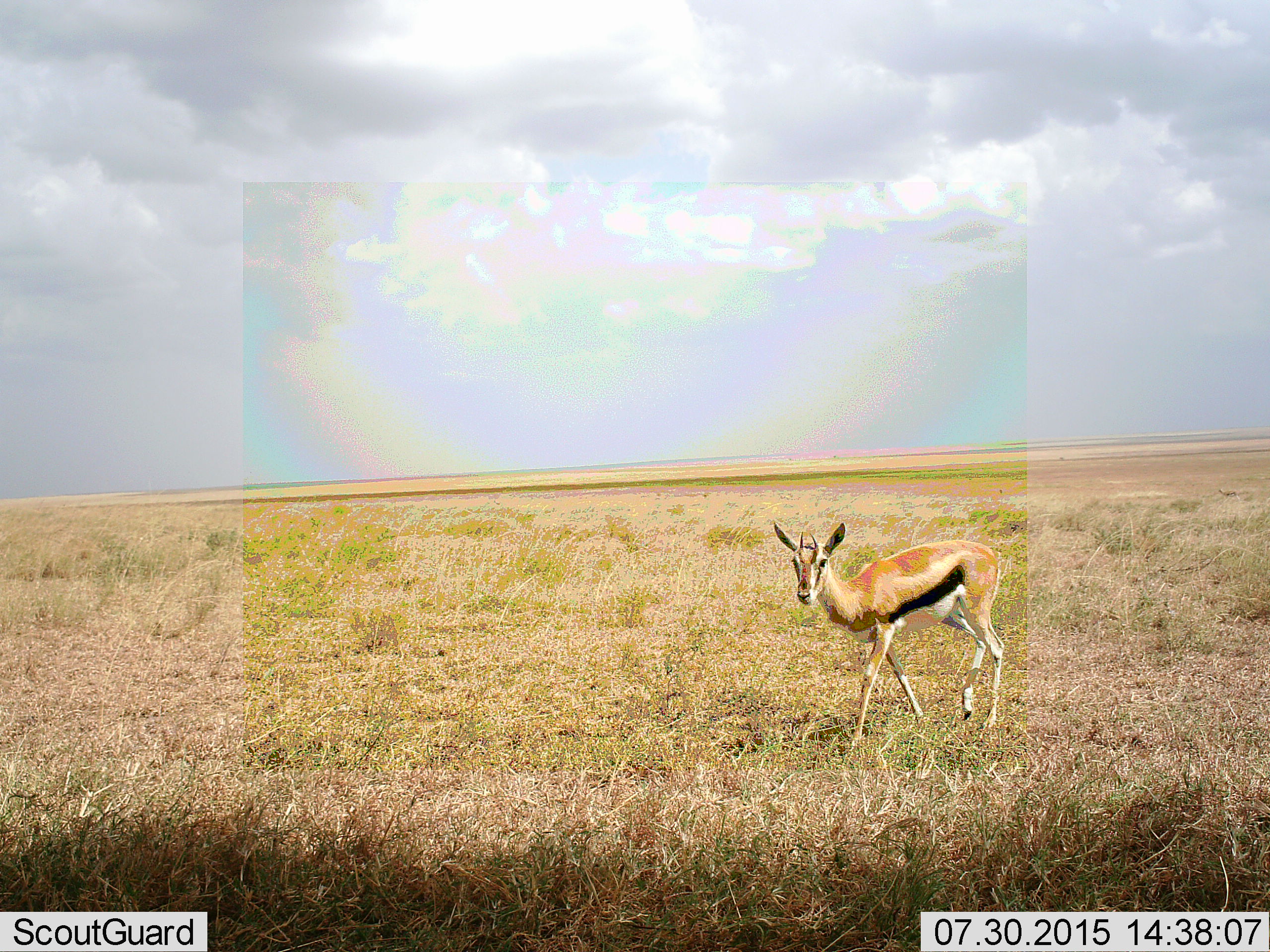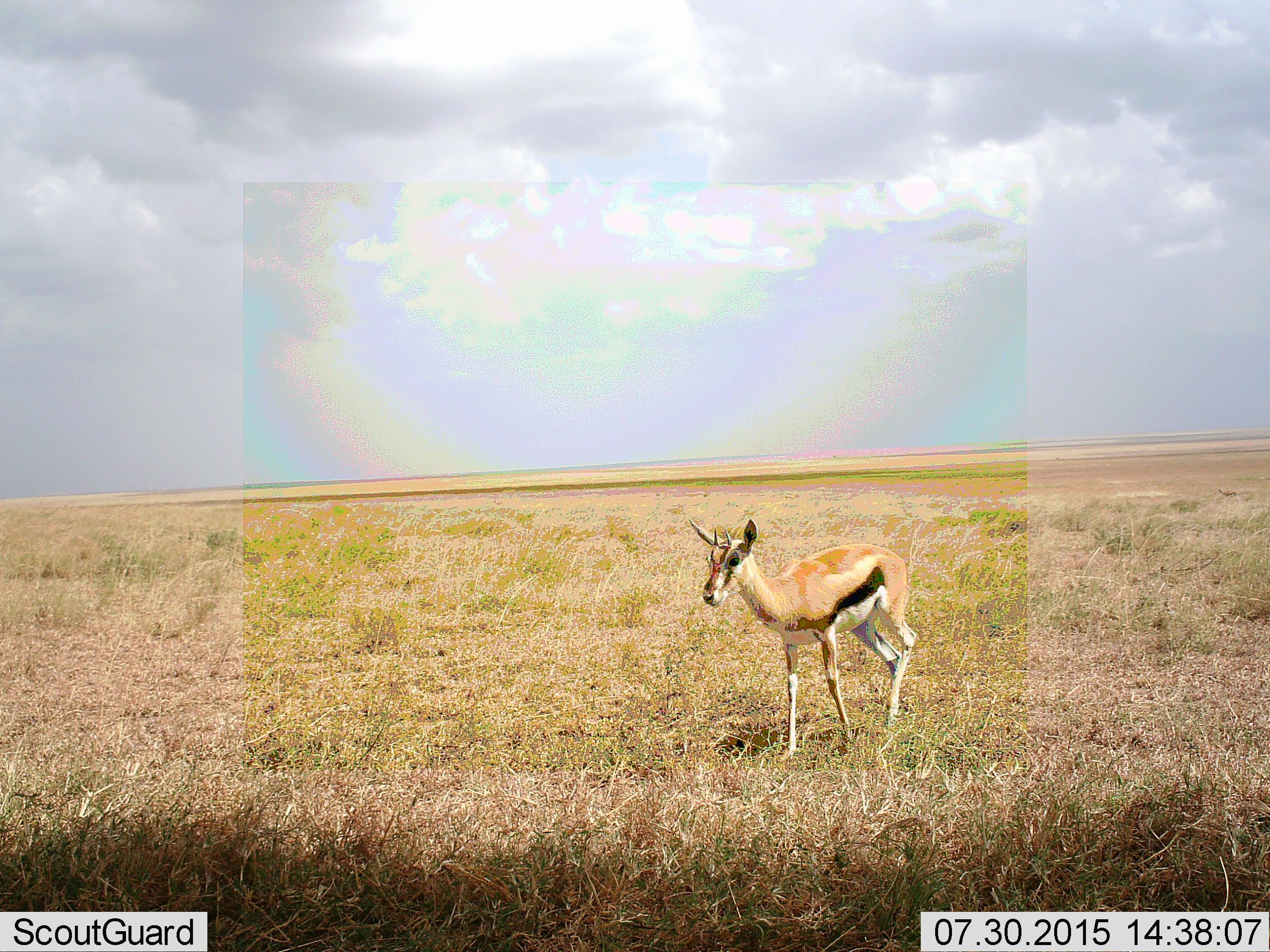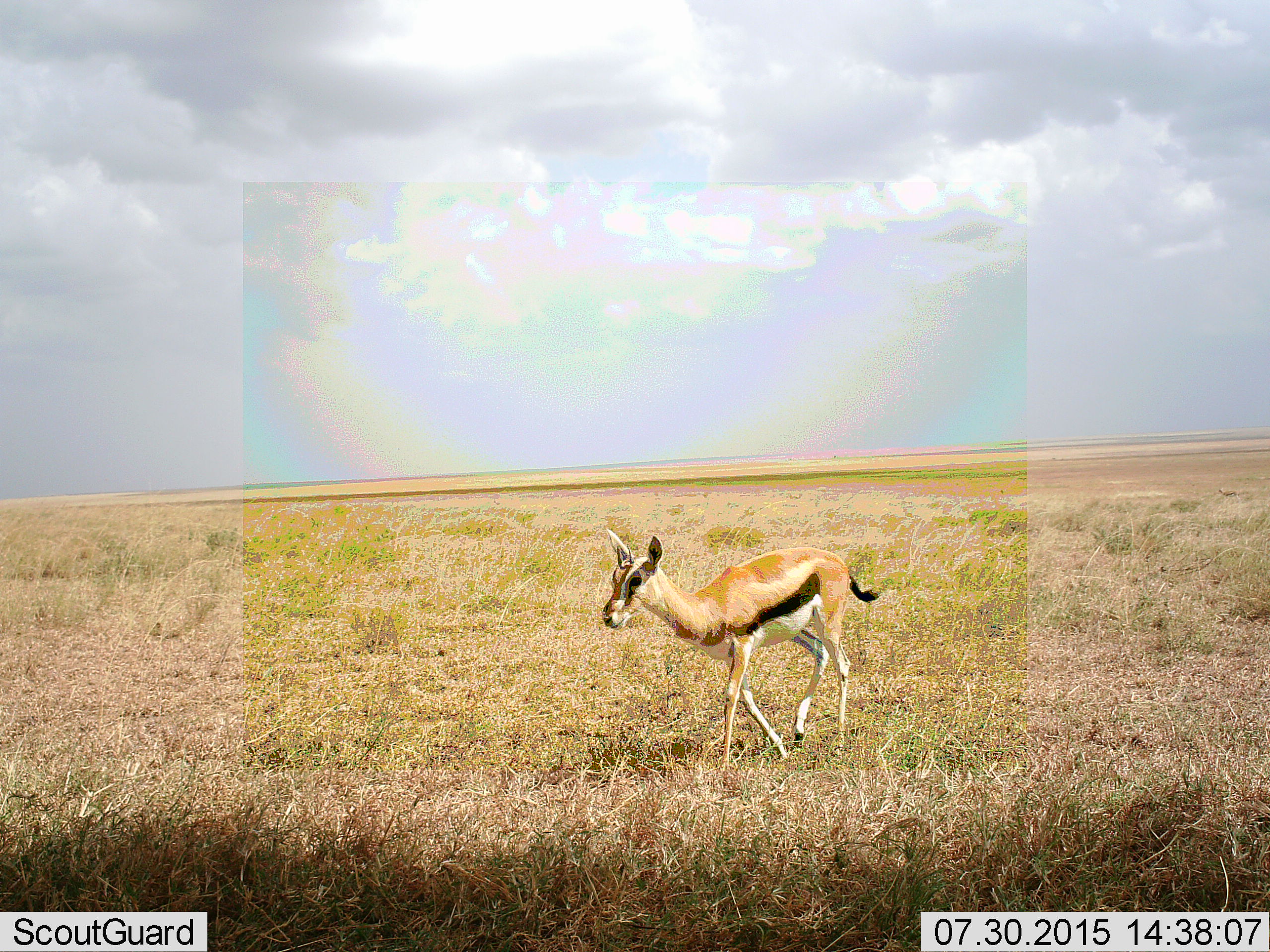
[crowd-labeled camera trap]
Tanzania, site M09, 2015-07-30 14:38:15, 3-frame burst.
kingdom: Animalia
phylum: Chordata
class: Mammalia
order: Artiodactyla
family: Bovidae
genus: Eudorcas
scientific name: Eudorcas thomsonii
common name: thomson's gazelle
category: gazellethomsons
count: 1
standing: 10%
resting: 0%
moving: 90%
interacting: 0%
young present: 10%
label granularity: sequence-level